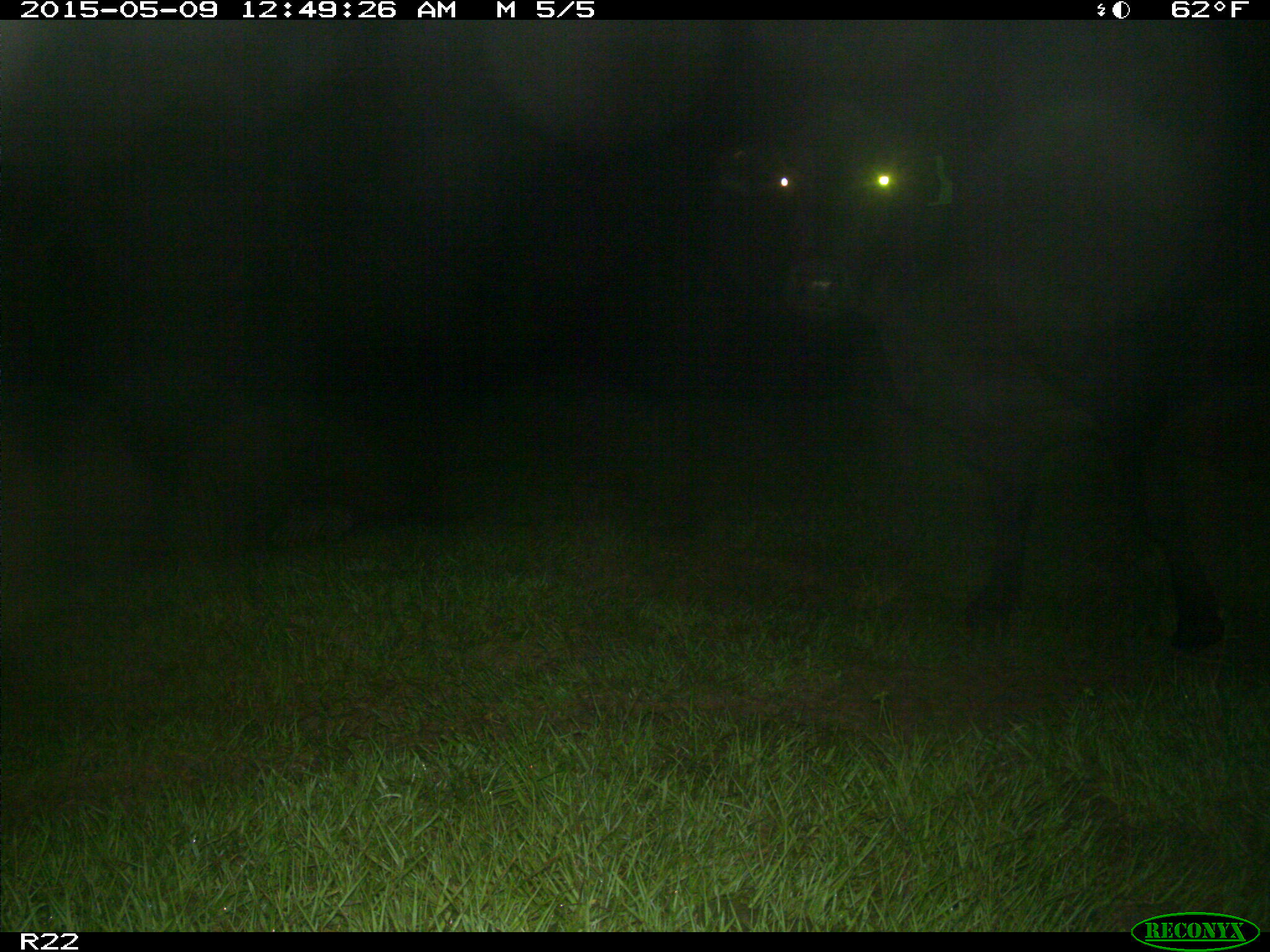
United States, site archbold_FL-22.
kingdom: Animalia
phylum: Chordata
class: Mammalia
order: Artiodactyla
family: Bovidae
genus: Bos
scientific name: Bos taurus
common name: domestic cow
Bos taurus (domestic cow).